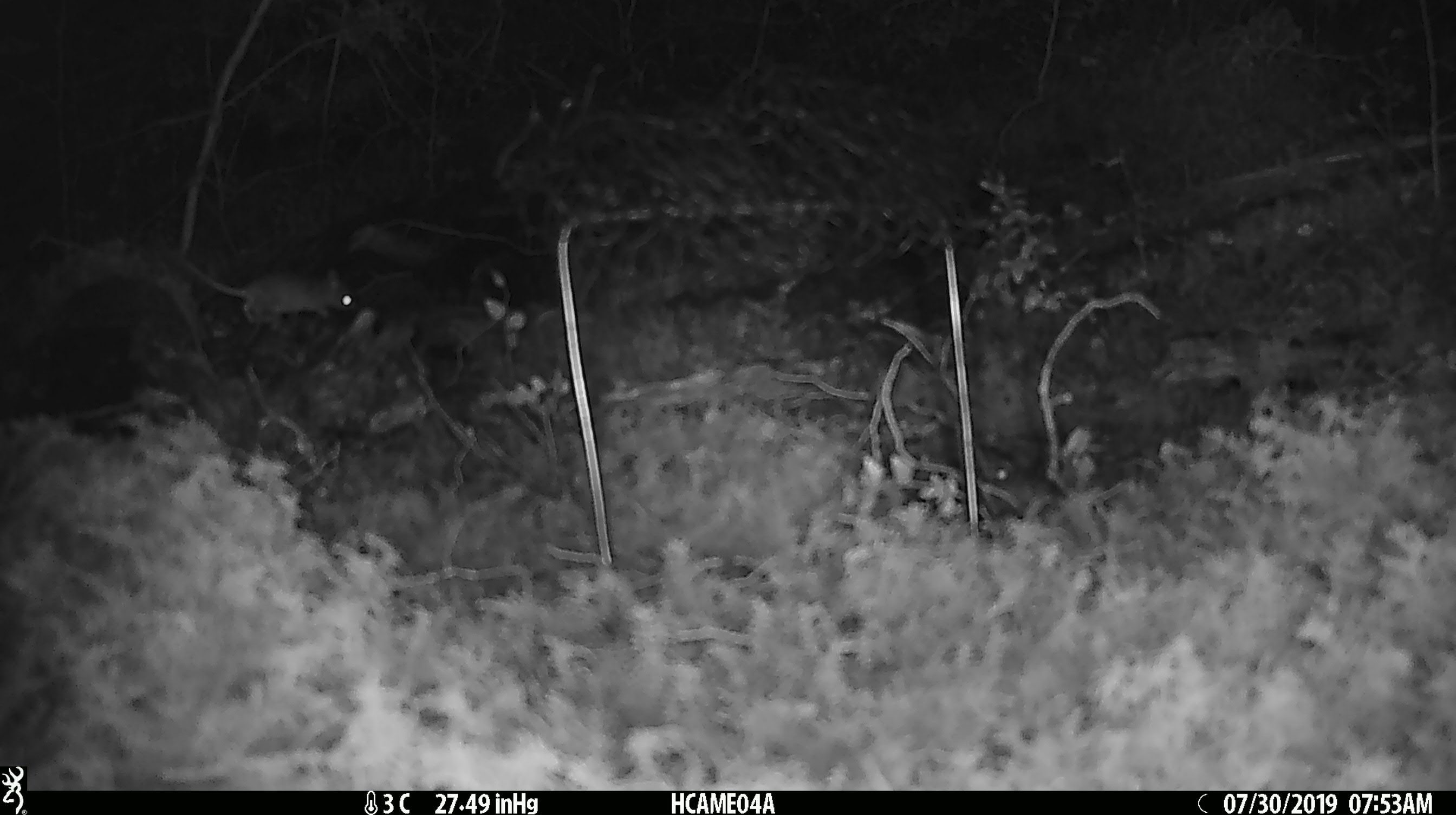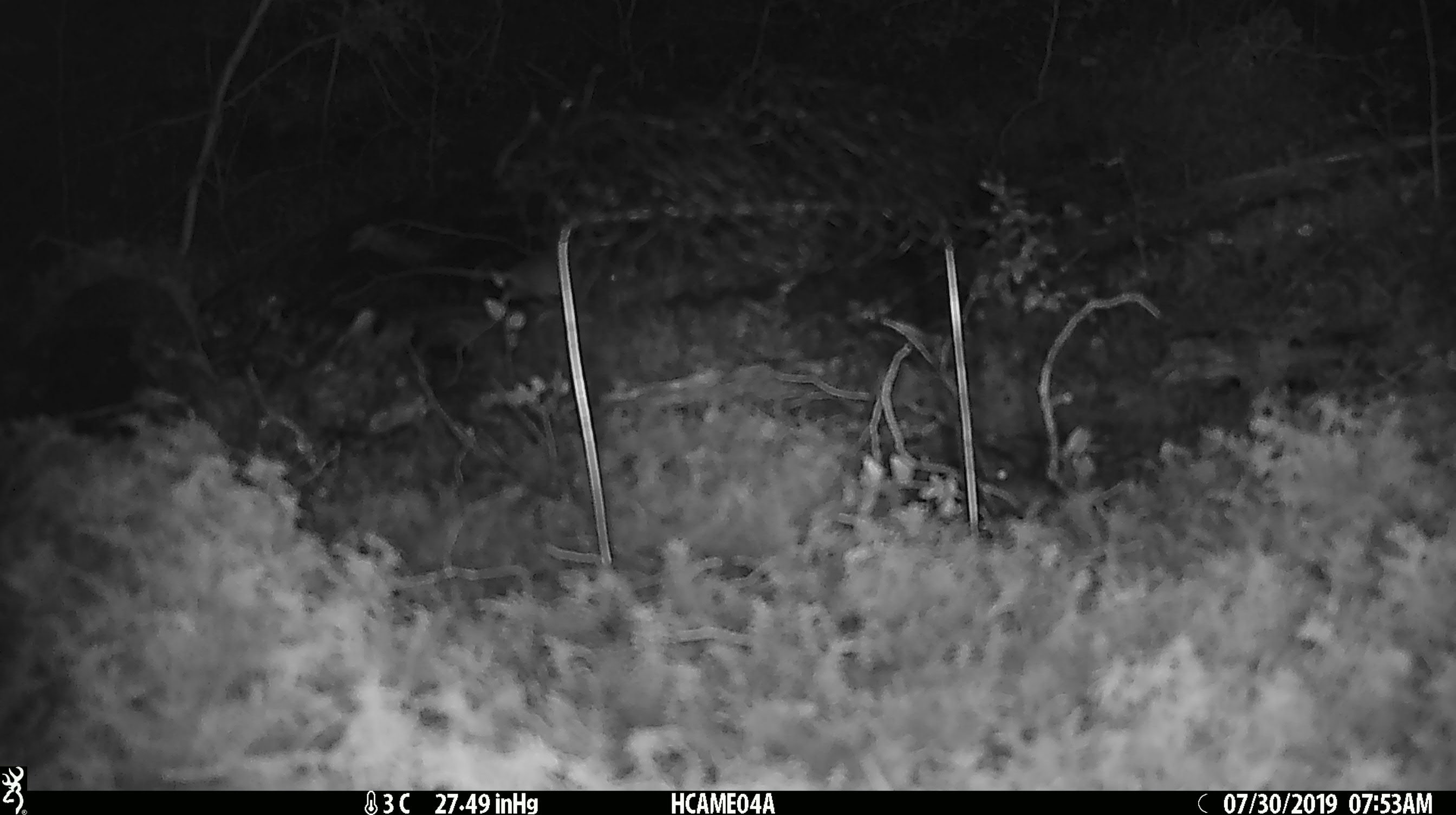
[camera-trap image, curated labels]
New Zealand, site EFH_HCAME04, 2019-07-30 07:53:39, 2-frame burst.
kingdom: Animalia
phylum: Chordata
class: Mammalia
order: Rodentia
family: Muridae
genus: Mus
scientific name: Mus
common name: mouse